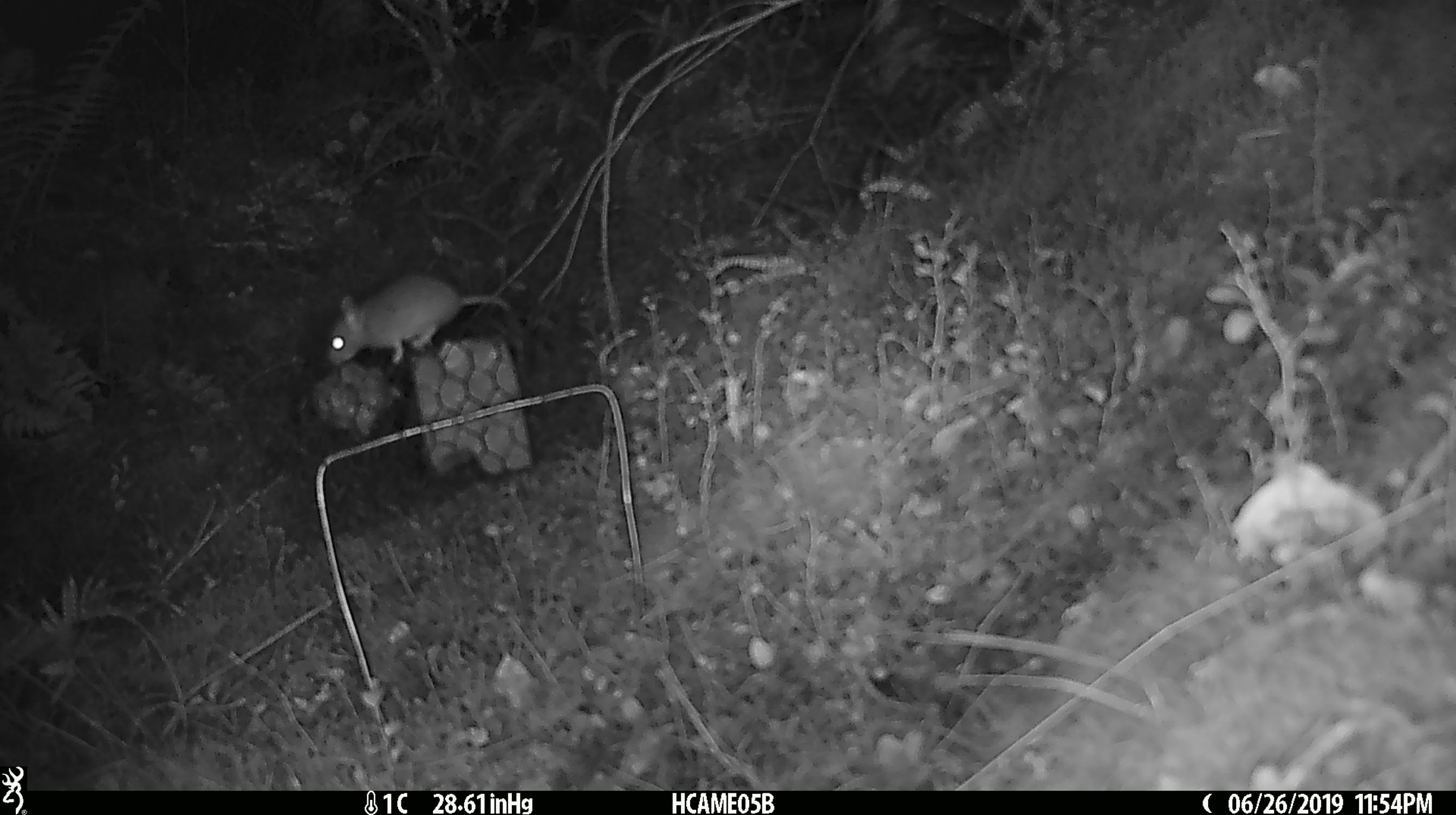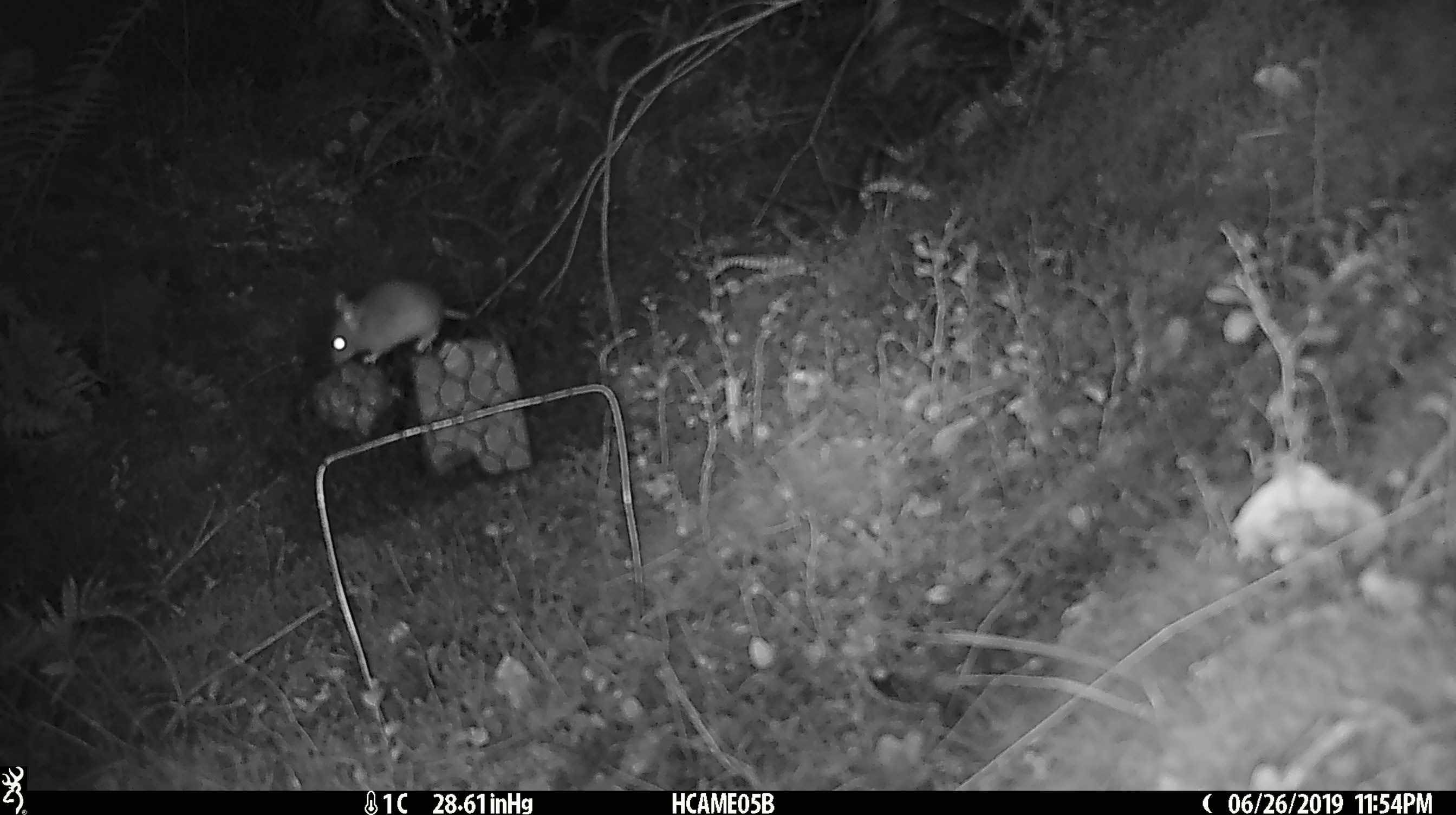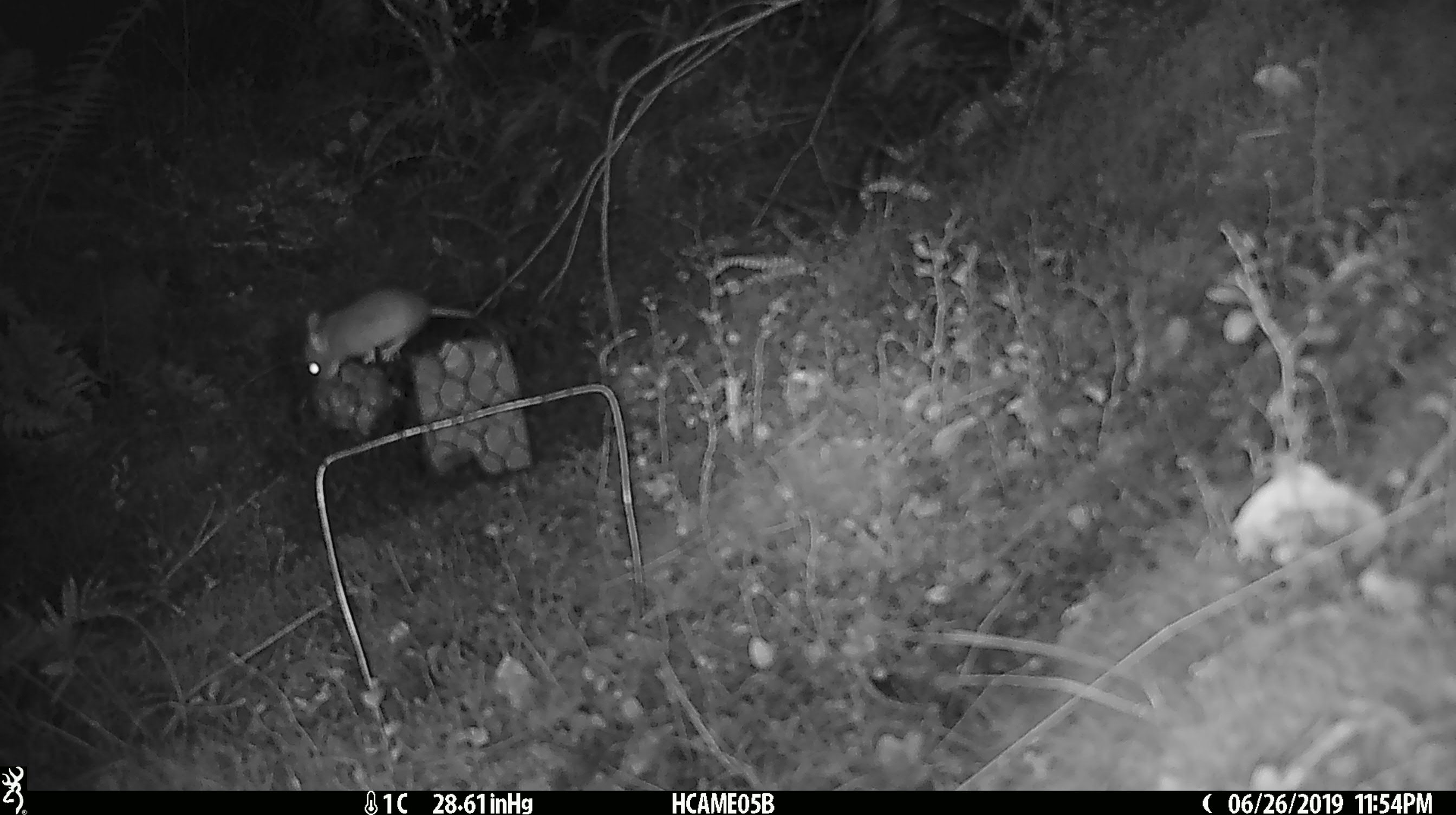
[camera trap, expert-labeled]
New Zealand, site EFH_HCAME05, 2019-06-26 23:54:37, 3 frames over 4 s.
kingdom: Animalia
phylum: Chordata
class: Mammalia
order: Rodentia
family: Muridae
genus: Mus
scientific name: Mus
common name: mouse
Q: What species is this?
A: Mouse (Mus).